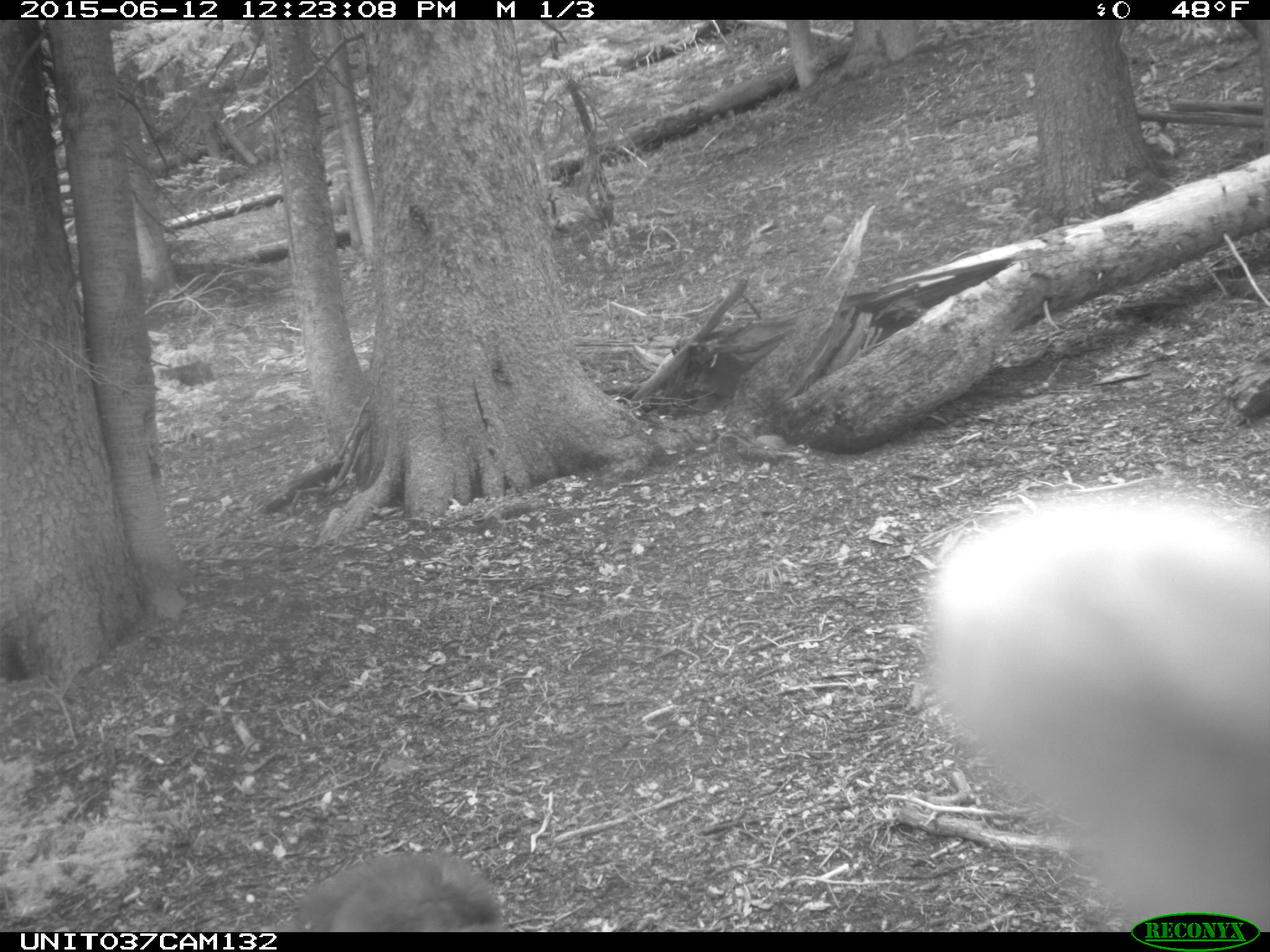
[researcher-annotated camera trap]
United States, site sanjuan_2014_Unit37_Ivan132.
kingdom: Animalia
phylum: Chordata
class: Mammalia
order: Carnivora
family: Ursidae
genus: Ursus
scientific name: Ursus americanus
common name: american black bear